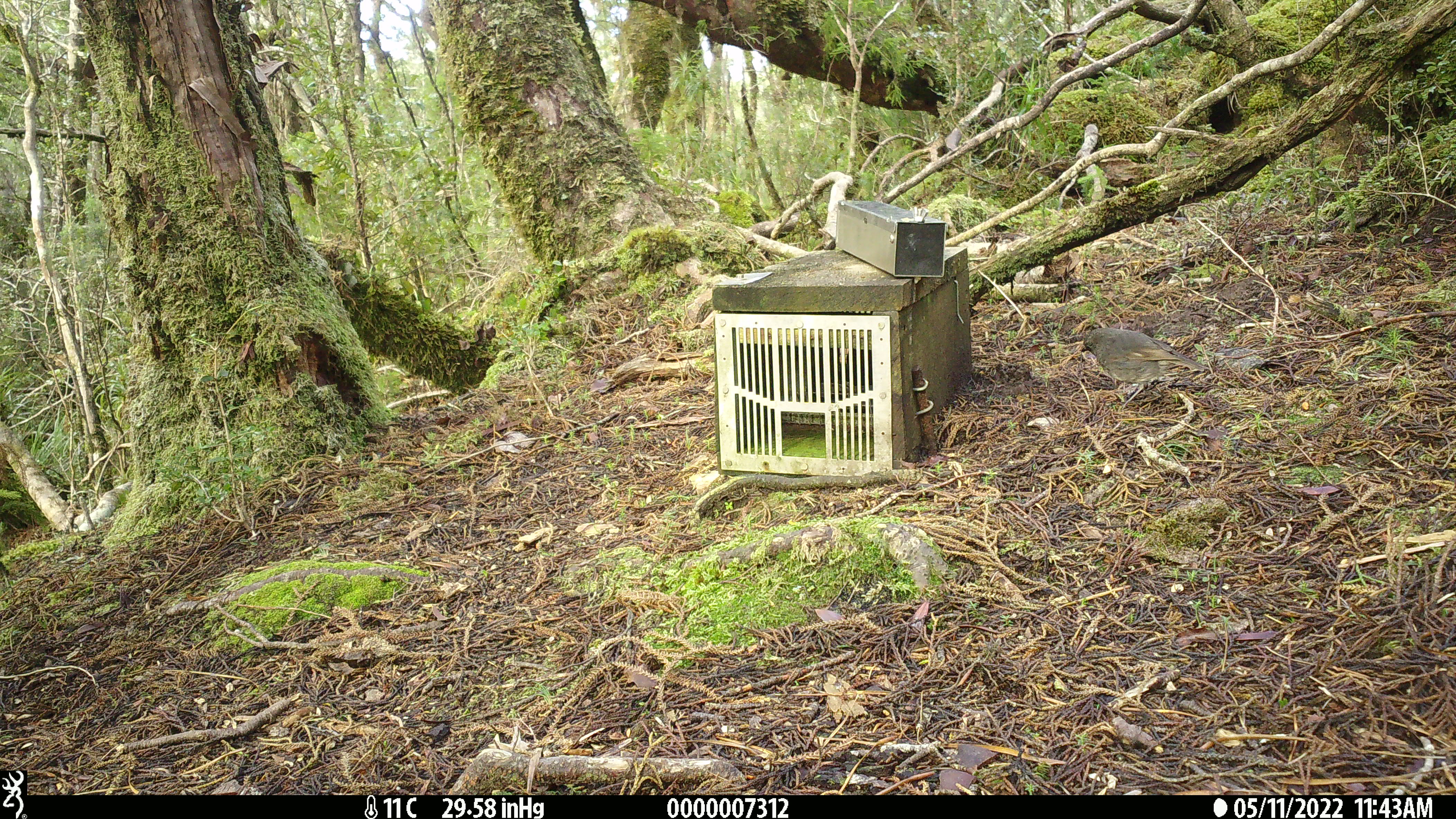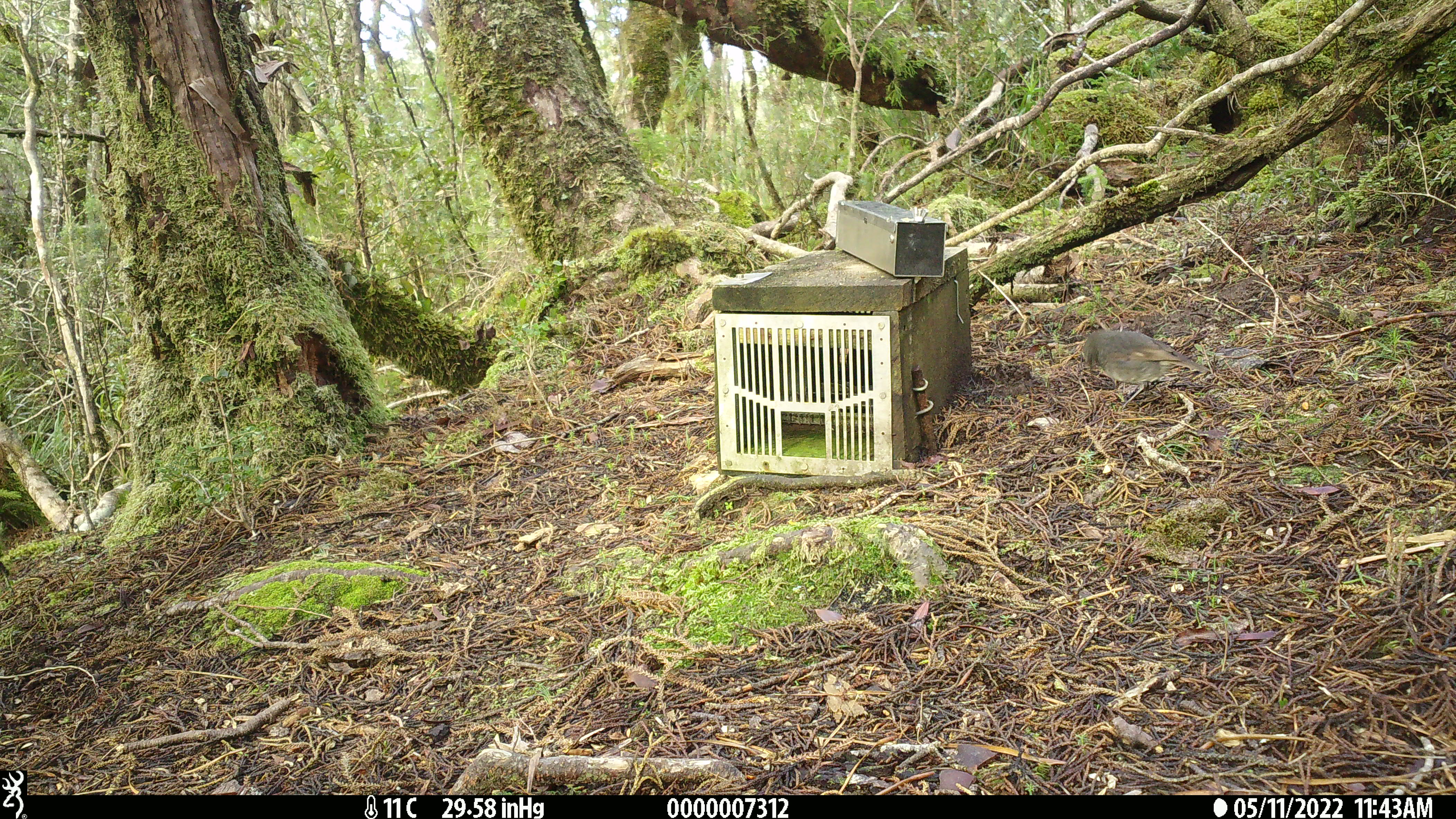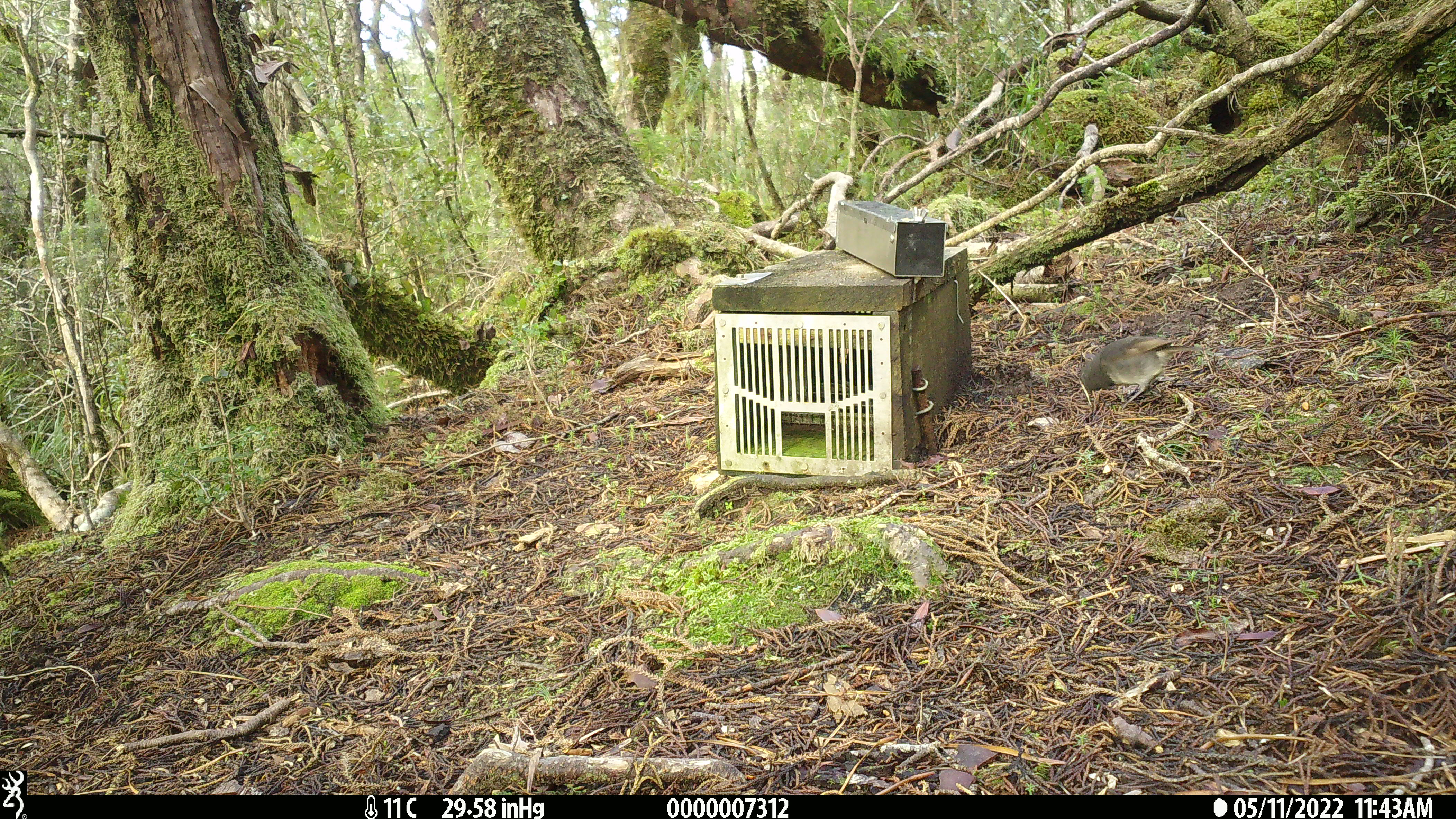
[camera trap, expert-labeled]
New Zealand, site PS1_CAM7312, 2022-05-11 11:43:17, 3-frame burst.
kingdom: Animalia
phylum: Chordata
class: Aves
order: Passeriformes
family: Petroicidae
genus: Petroica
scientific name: Petroica australis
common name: new zealand robin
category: robin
Robin (new zealand robin) (Petroica australis).